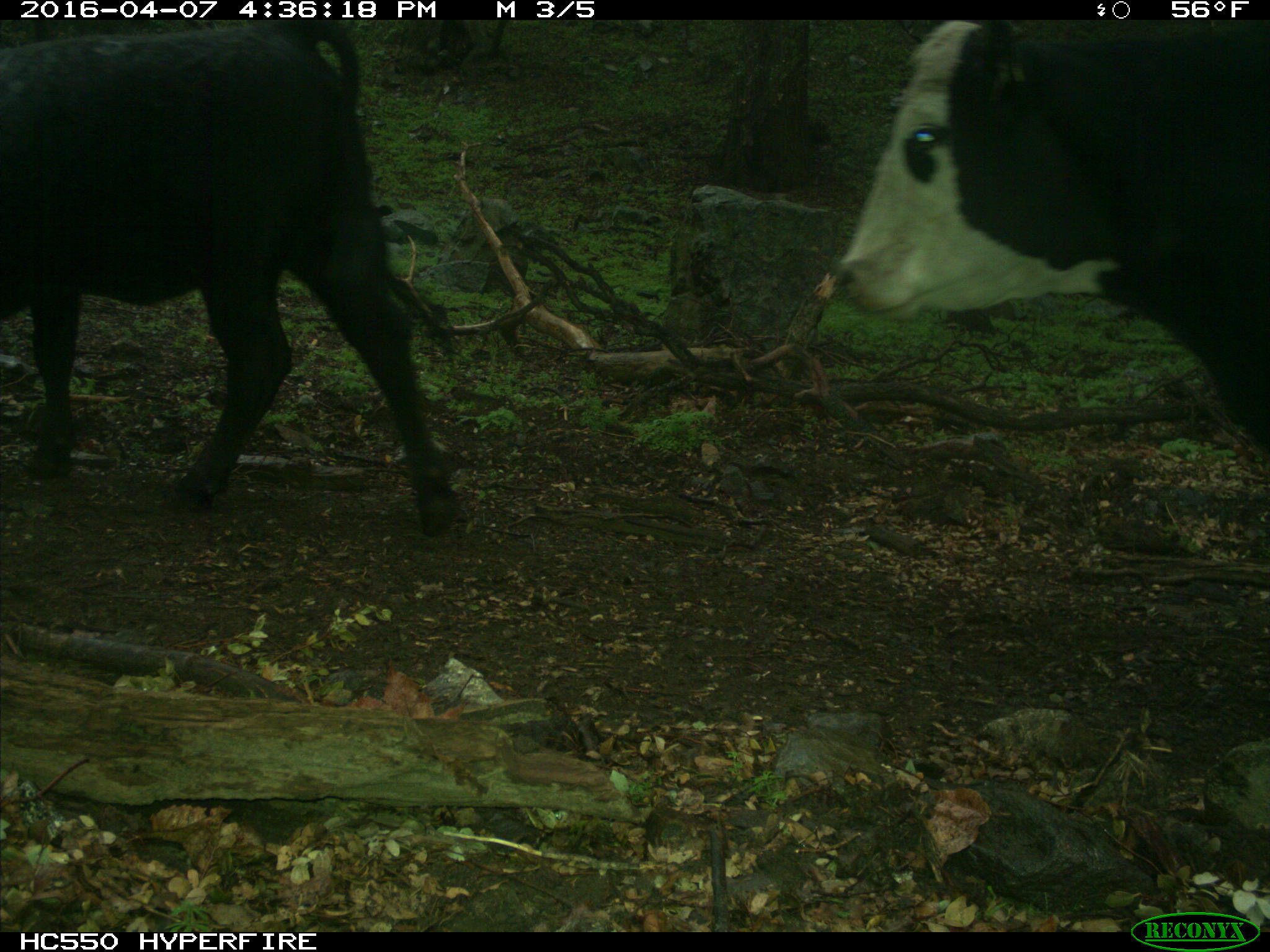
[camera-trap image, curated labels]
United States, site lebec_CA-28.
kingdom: Animalia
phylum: Chordata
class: Mammalia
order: Artiodactyla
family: Bovidae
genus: Bos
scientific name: Bos taurus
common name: domestic cow